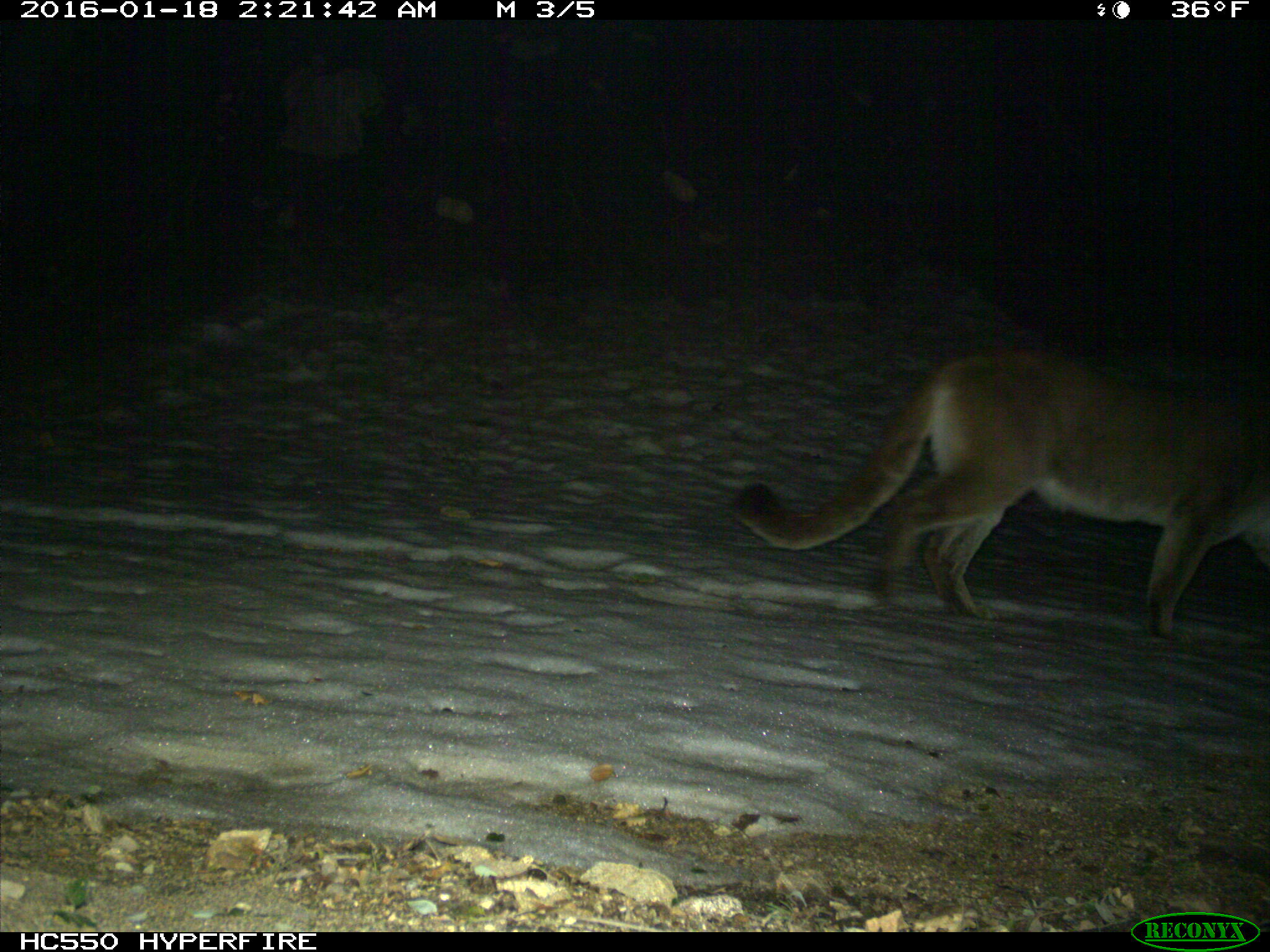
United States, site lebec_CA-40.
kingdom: Animalia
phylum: Chordata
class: Mammalia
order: Carnivora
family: Felidae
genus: Puma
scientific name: Puma concolor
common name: mountain lion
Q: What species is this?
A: Puma concolor (mountain lion).